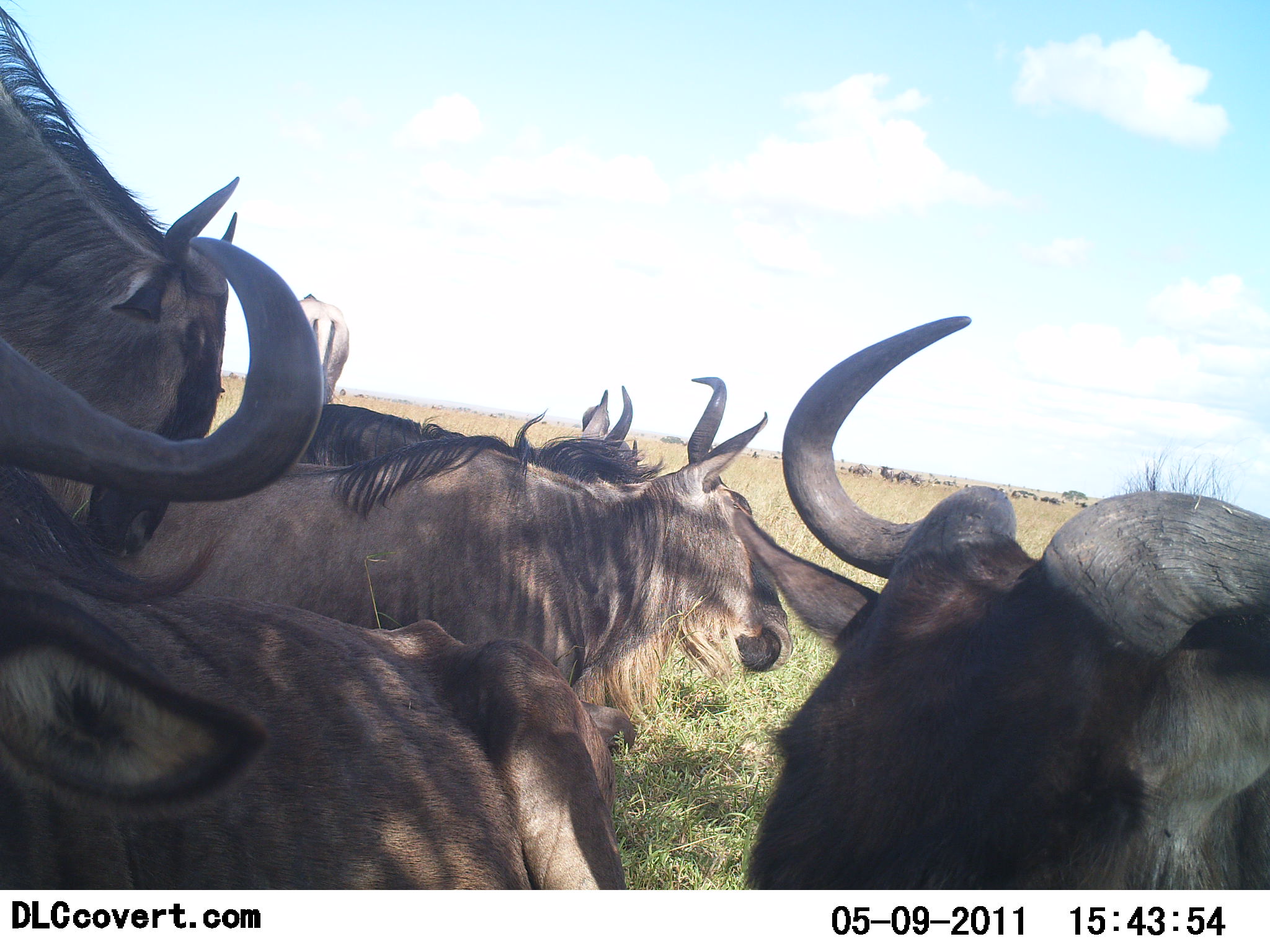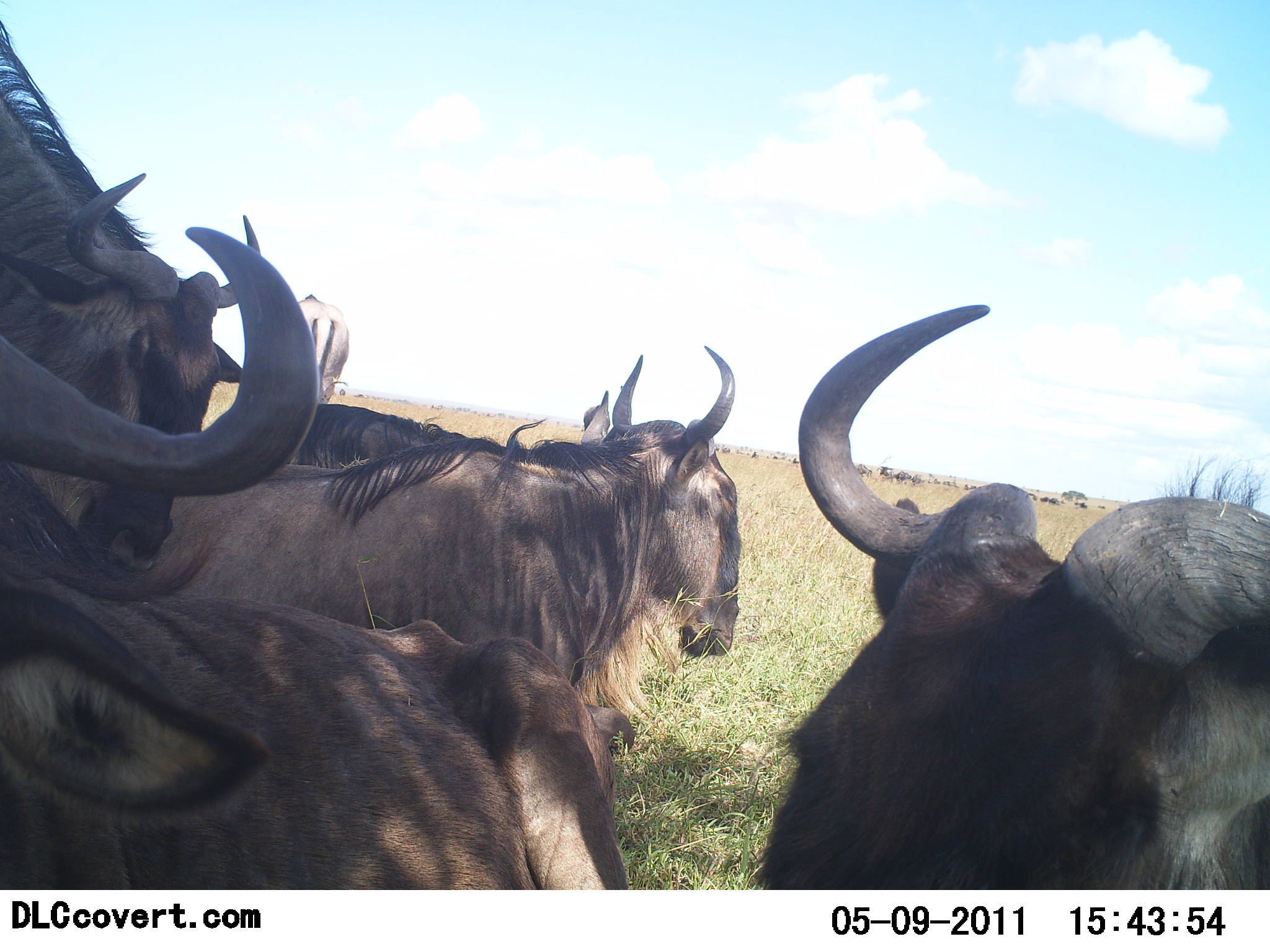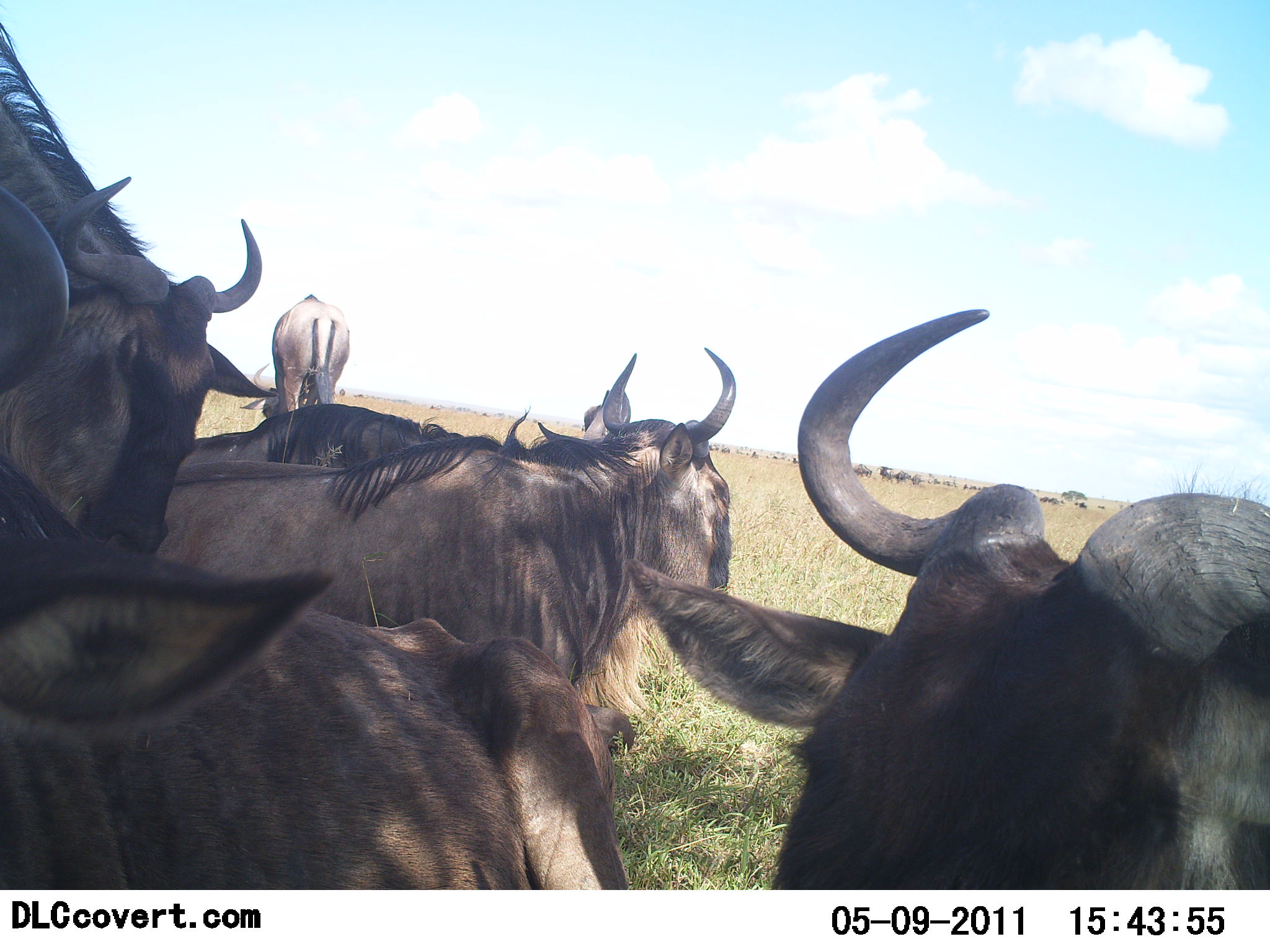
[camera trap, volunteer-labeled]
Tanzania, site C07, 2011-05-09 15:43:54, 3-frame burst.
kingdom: Animalia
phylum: Chordata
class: Mammalia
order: Artiodactyla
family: Bovidae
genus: Connochaetes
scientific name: Connochaetes taurinus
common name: blue wildebeest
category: wildebeest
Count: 6.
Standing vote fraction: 64%.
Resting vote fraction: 45%.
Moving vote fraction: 9%.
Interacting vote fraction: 18%.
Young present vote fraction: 0%.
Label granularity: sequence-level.